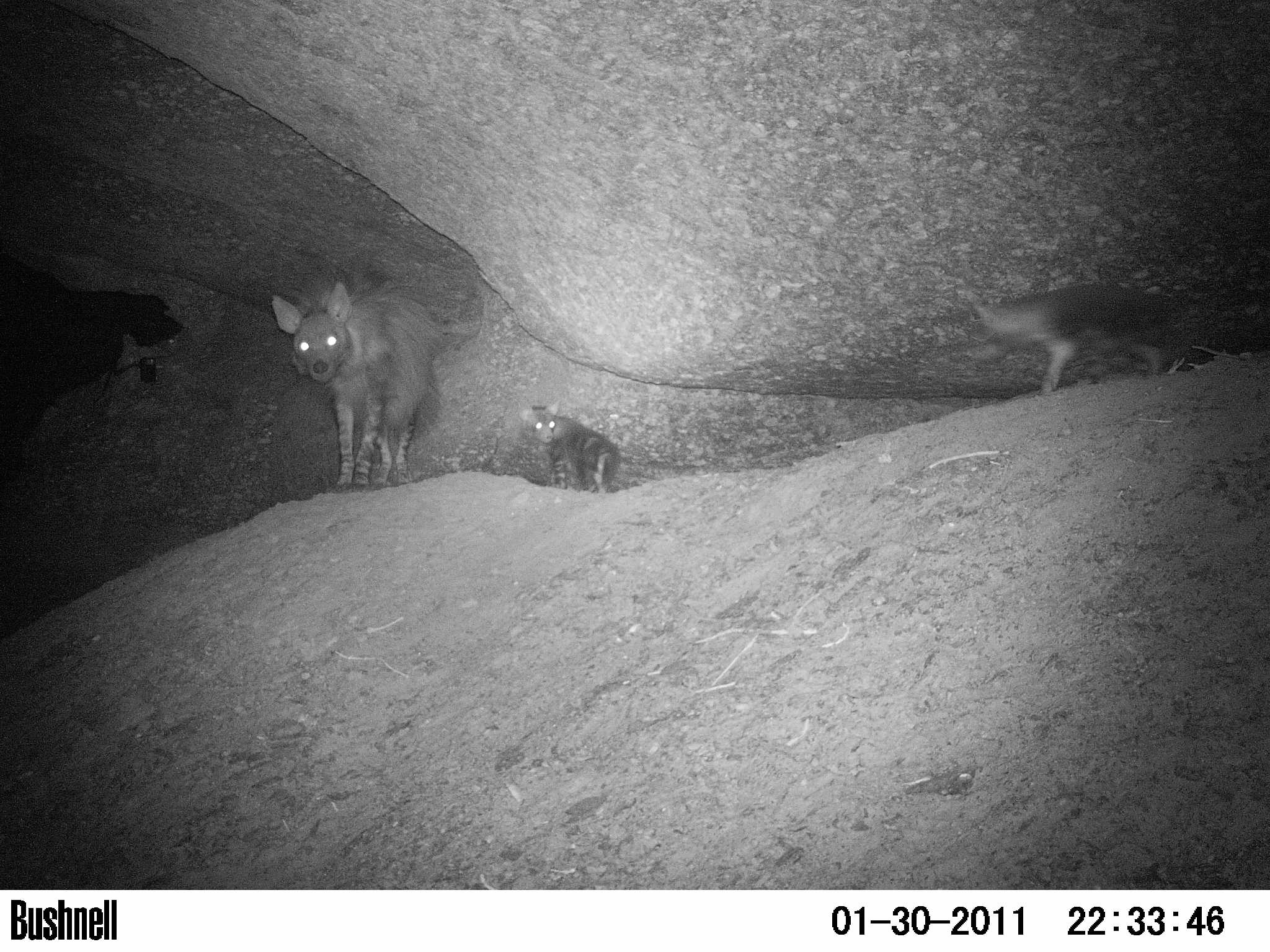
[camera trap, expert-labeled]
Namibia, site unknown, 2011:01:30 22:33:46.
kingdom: Animalia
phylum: Chordata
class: Mammalia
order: Carnivora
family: Hyaenidae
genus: Parahyaena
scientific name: Parahyaena brunnea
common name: brown hyena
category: hyaena brunnea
Hyaena brunnea (brown hyena) (Parahyaena brunnea).